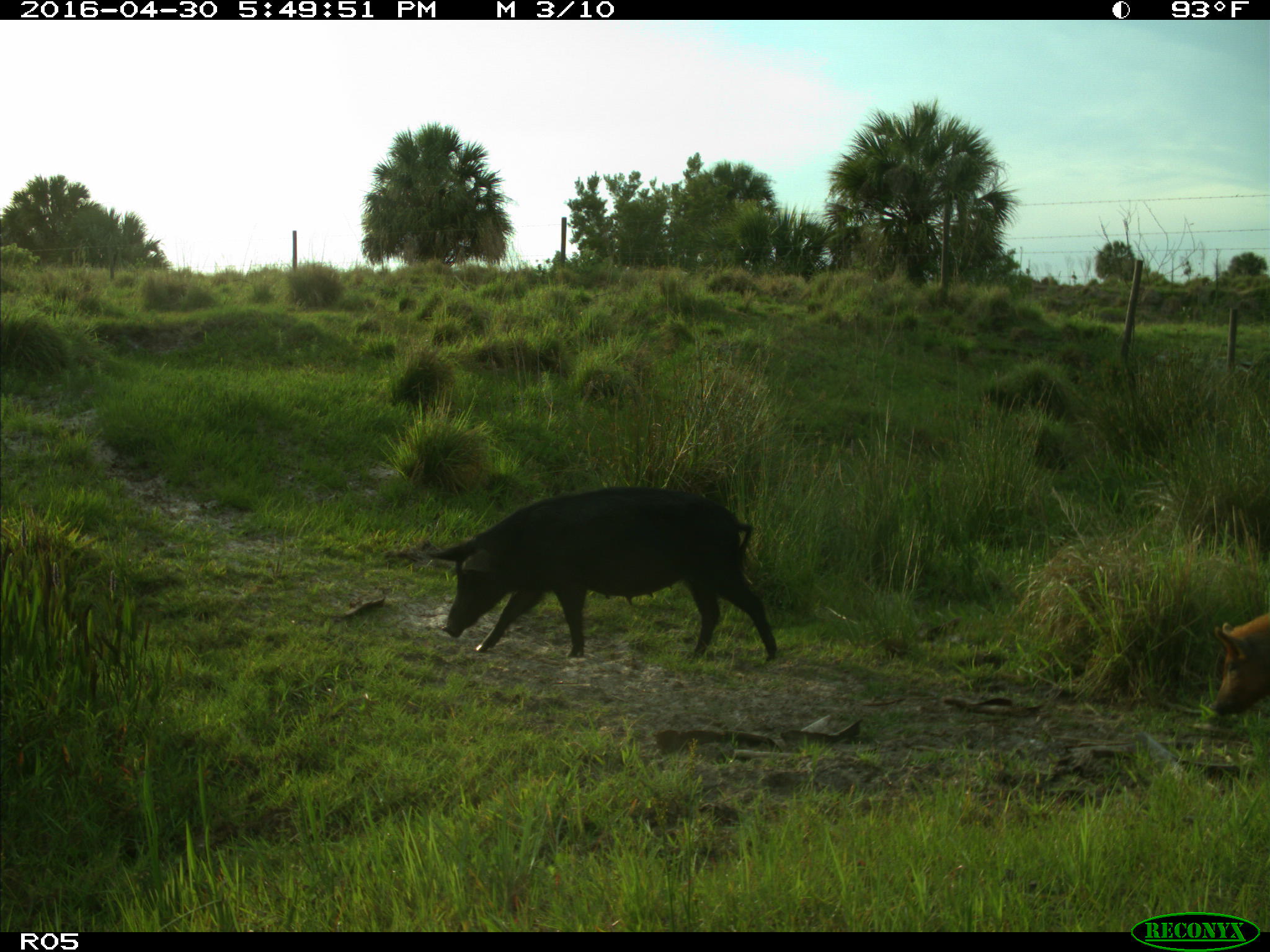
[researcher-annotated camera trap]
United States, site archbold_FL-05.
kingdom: Animalia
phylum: Chordata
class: Mammalia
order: Artiodactyla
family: Suidae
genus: Sus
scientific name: Sus scrofa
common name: wild boar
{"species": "Sus scrofa (wild boar)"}